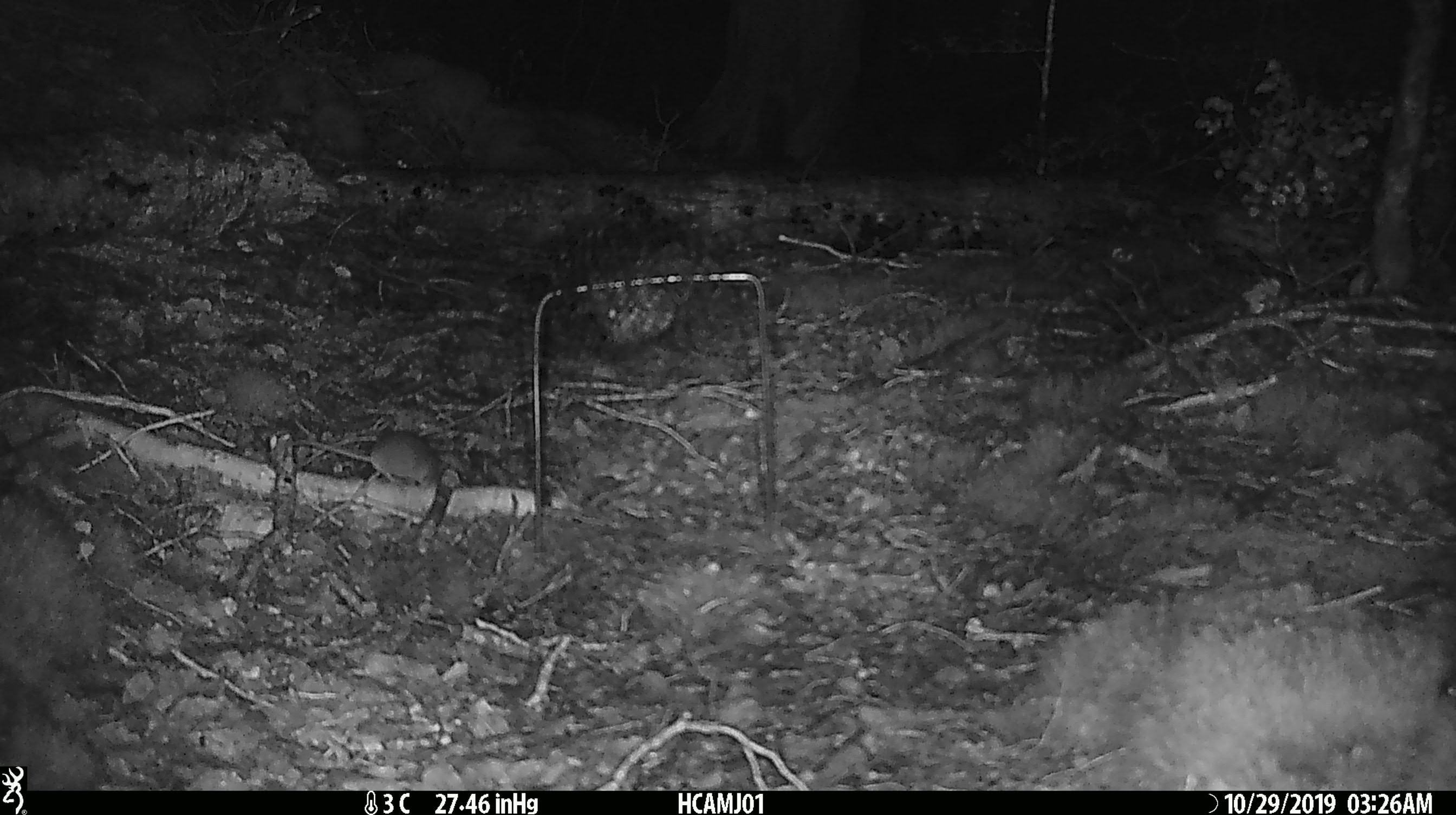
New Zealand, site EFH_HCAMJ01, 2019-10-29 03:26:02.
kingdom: Animalia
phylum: Chordata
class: Mammalia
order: Rodentia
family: Muridae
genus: Mus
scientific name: Mus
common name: mouse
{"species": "mouse (Mus)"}